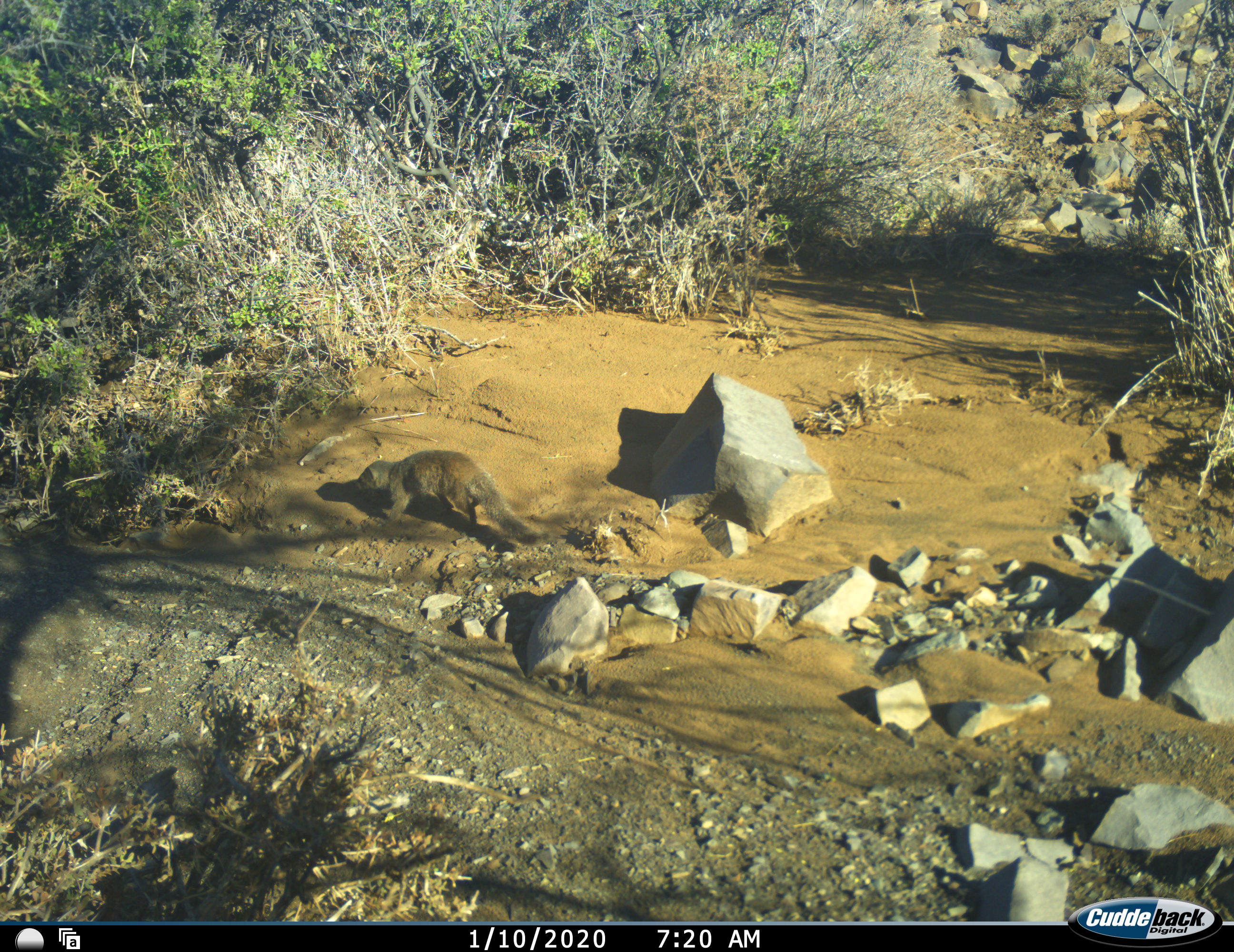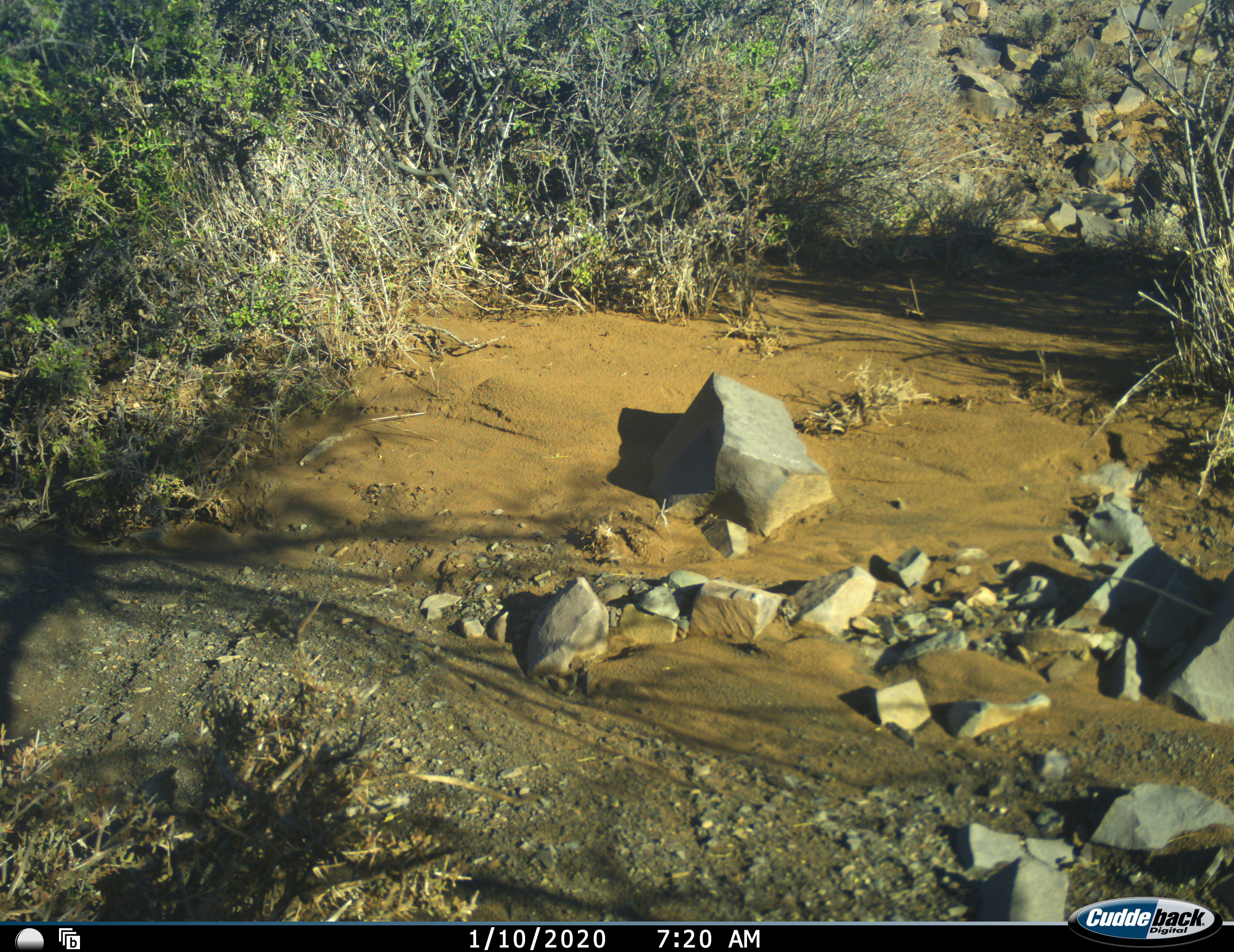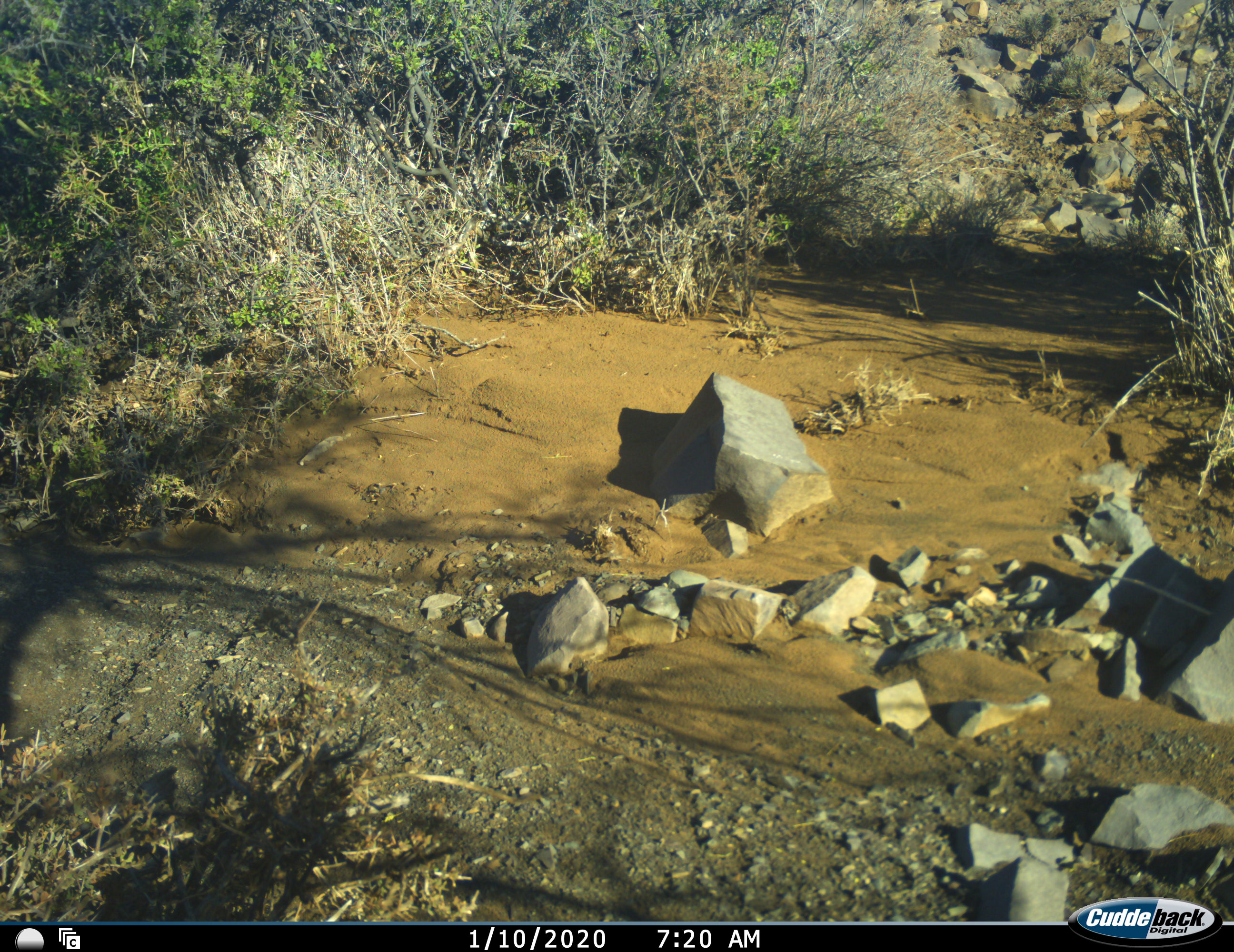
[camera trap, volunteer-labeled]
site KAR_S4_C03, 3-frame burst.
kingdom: Animalia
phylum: Chordata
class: Mammalia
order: Carnivora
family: Herpestidae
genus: Herpestes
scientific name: Herpestes pulverulentus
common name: cape gray mongoose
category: mongoosesmallcapegrey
Mongoosesmallcapegrey (cape gray mongoose) (Herpestes pulverulentus), count 1. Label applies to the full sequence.